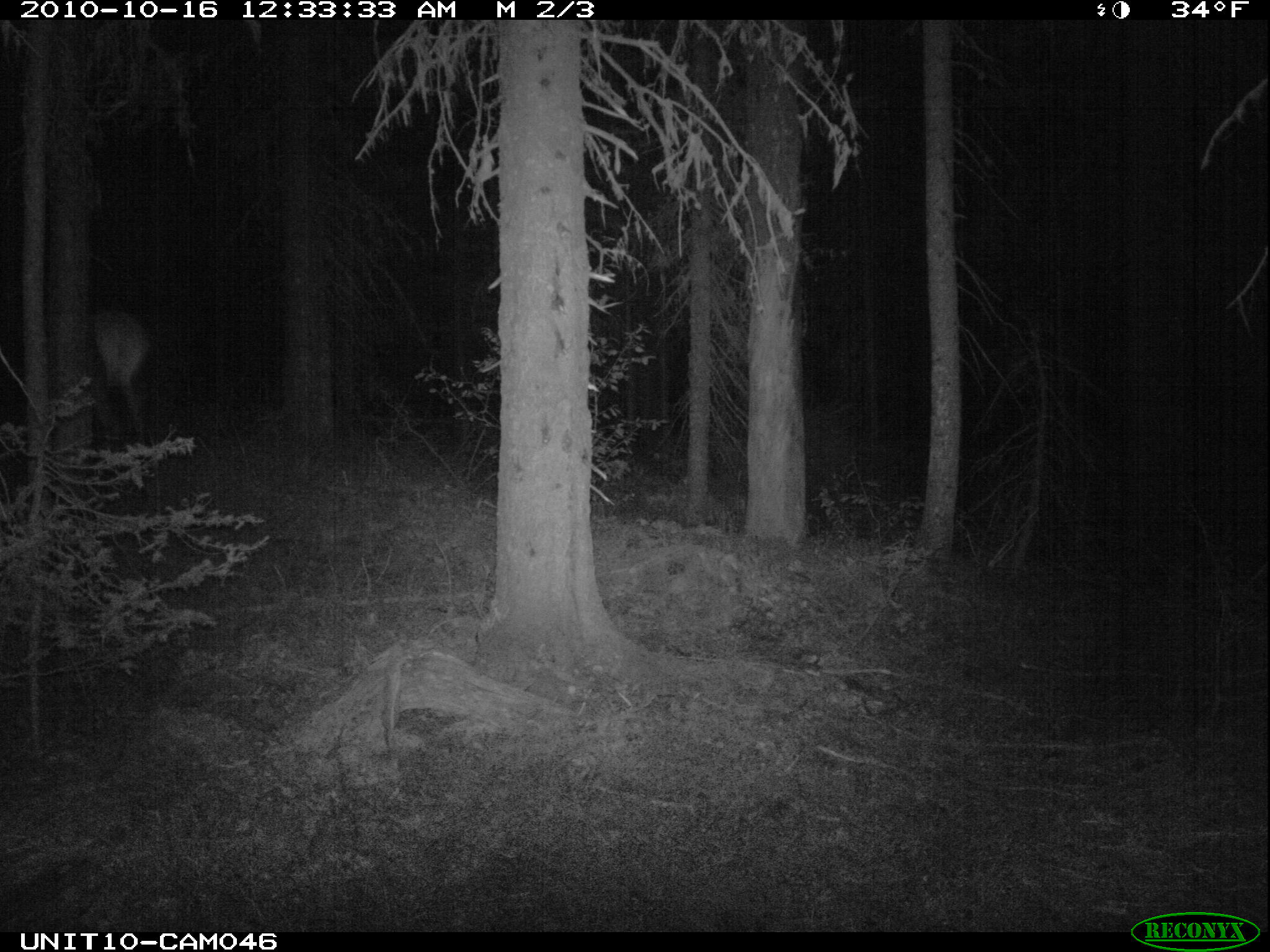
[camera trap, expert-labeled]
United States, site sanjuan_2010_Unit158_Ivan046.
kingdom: Animalia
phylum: Chordata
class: Mammalia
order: Artiodactyla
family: Cervidae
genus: Cervus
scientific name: Cervus elaphus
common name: red deer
Cervus elaphus (red deer).